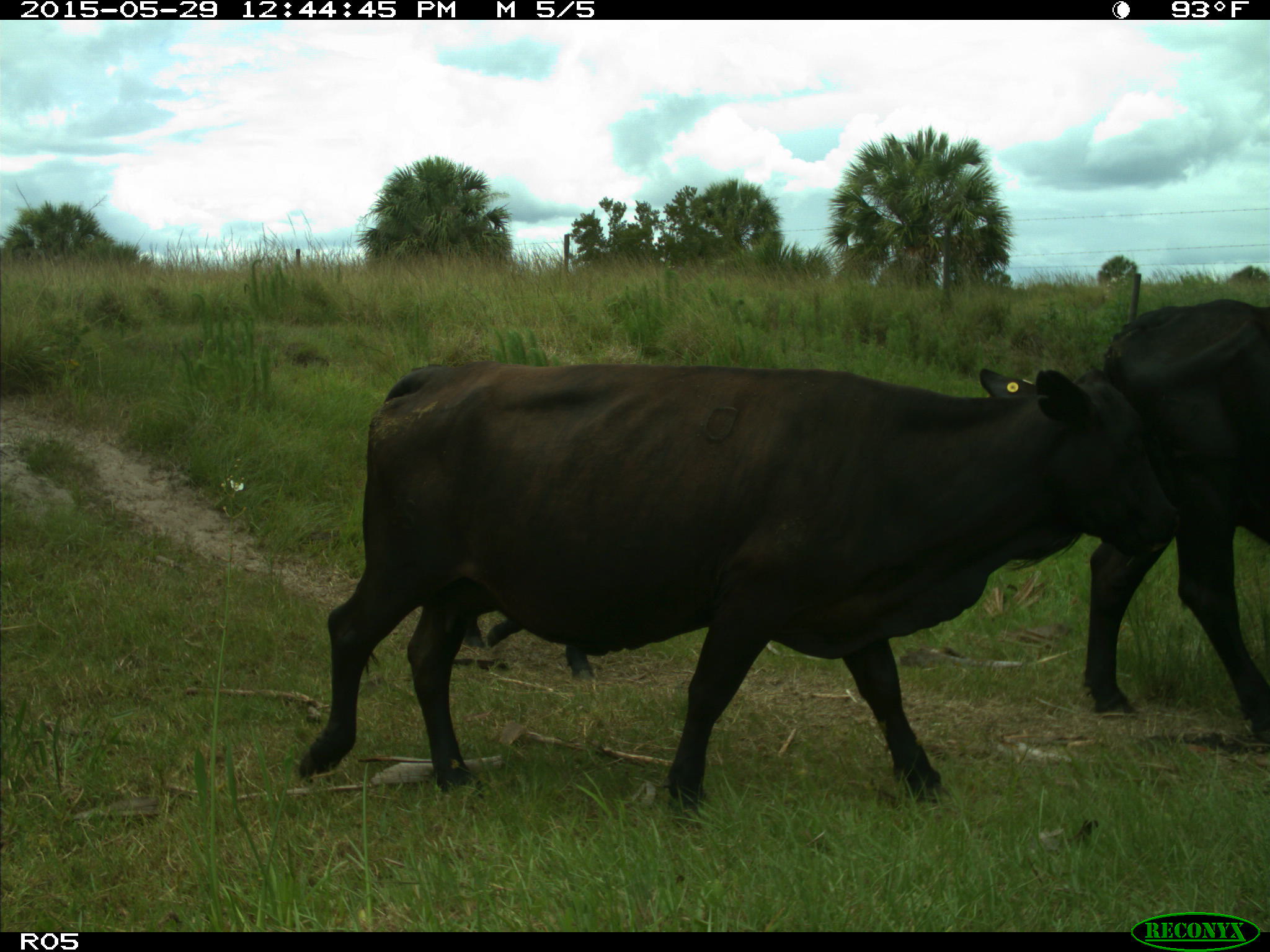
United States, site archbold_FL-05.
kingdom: Animalia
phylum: Chordata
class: Mammalia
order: Artiodactyla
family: Bovidae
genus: Bos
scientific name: Bos taurus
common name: domestic cow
Bos taurus (domestic cow).